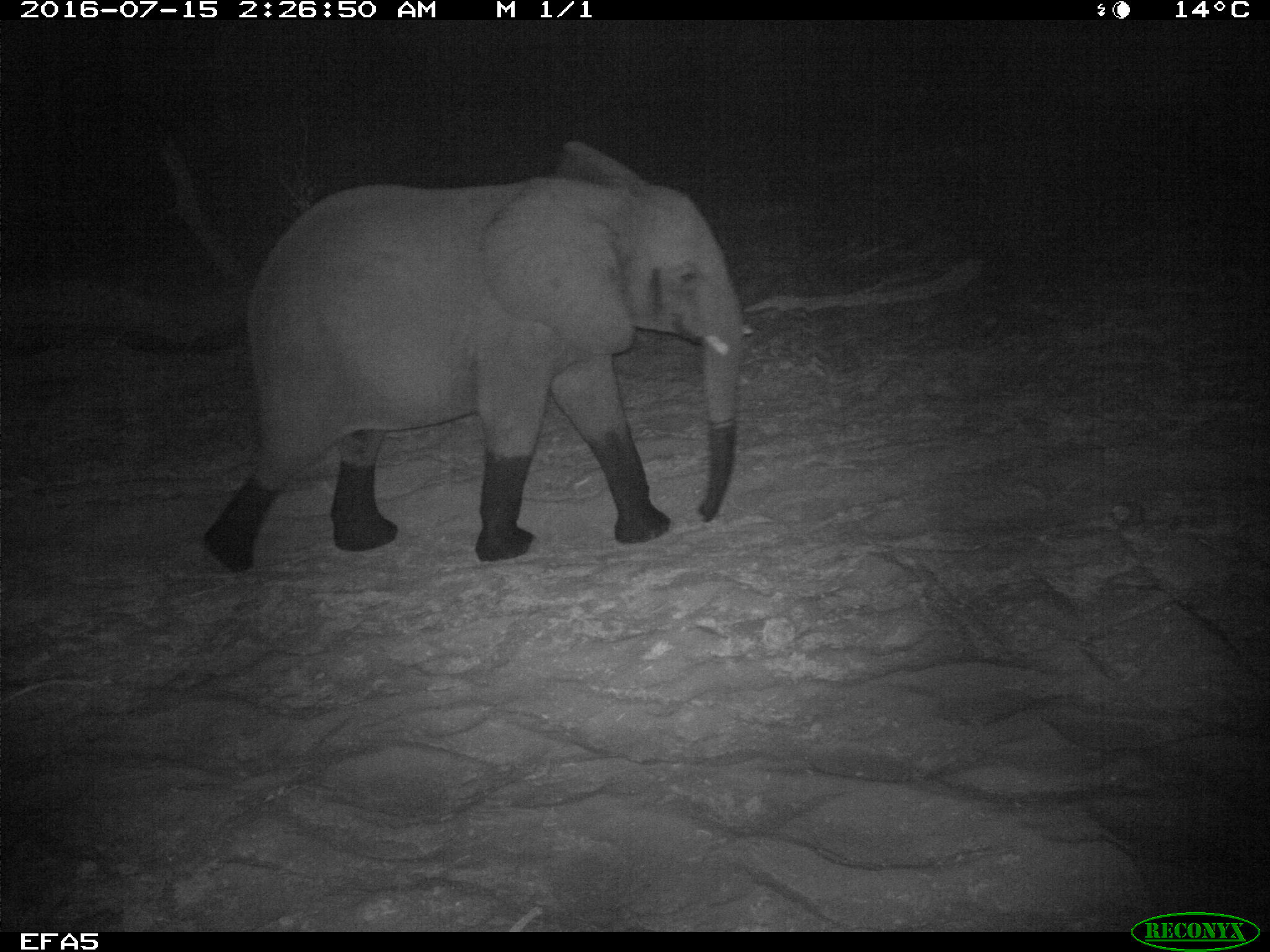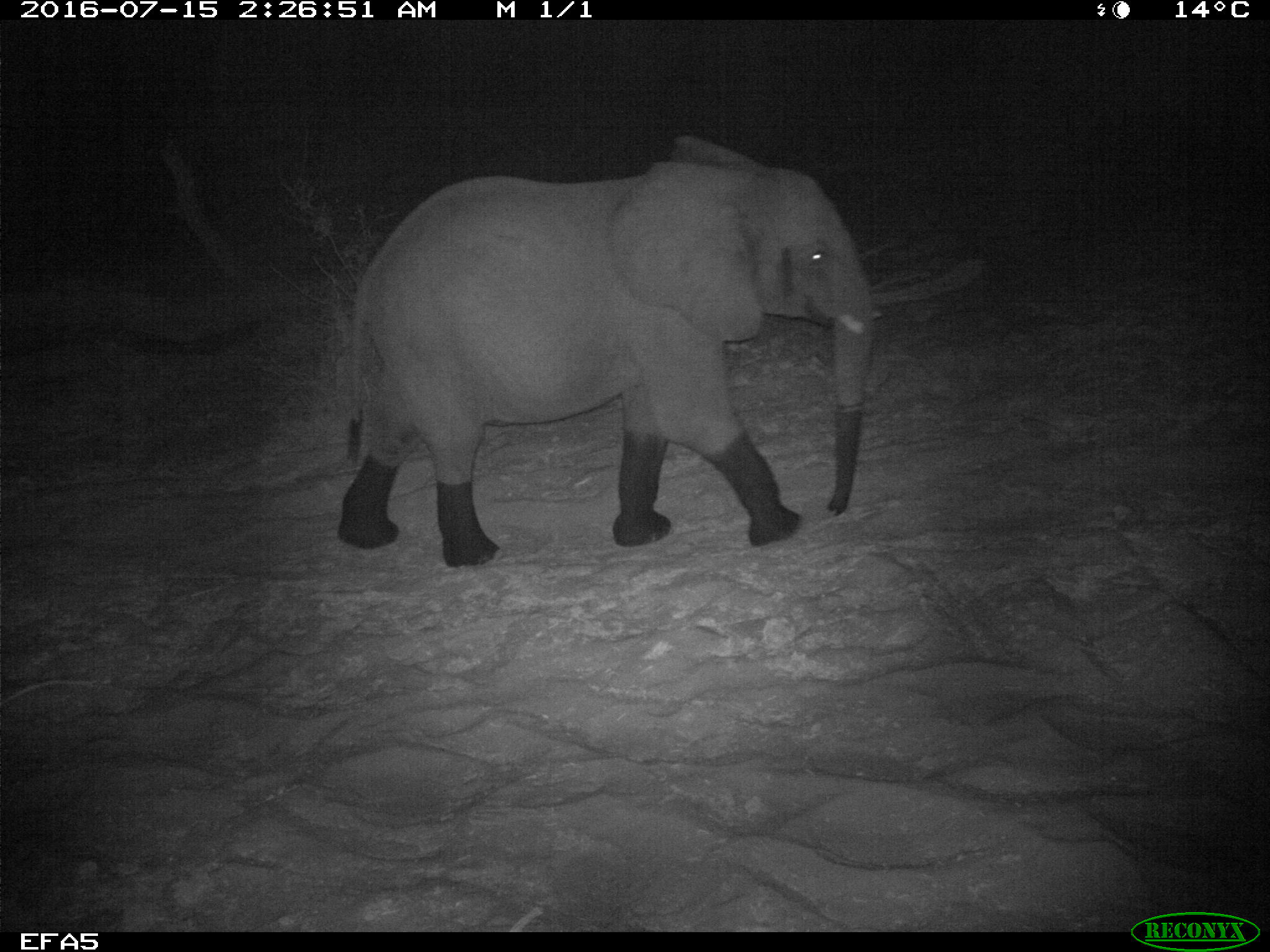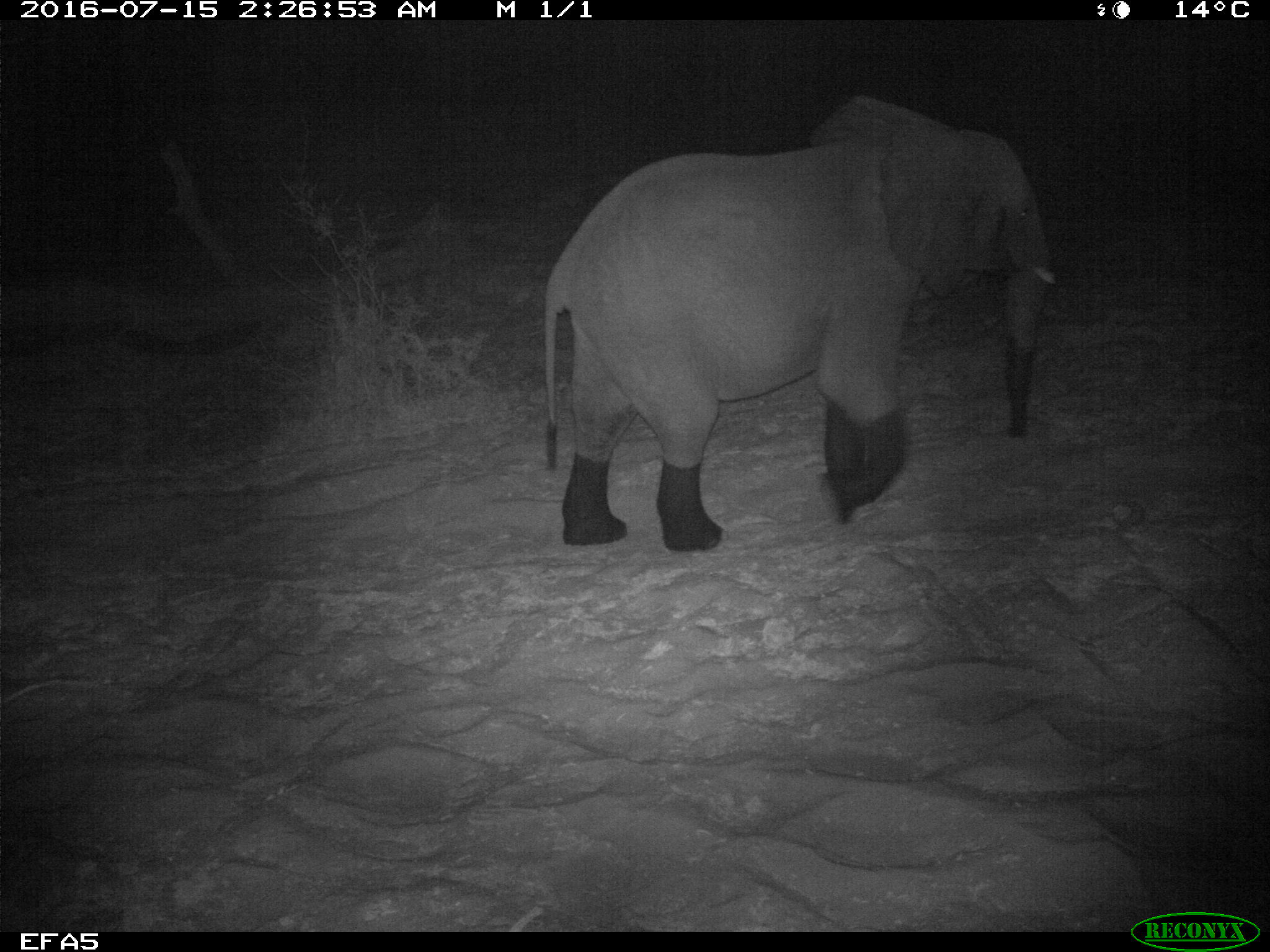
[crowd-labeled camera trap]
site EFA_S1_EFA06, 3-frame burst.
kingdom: Animalia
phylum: Chordata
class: Mammalia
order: Proboscidea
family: Elephantidae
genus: Loxodonta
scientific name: Loxodonta africana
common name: african bush elephant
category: elephant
Elephant (african bush elephant) (Loxodonta africana), count 1. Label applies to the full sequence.